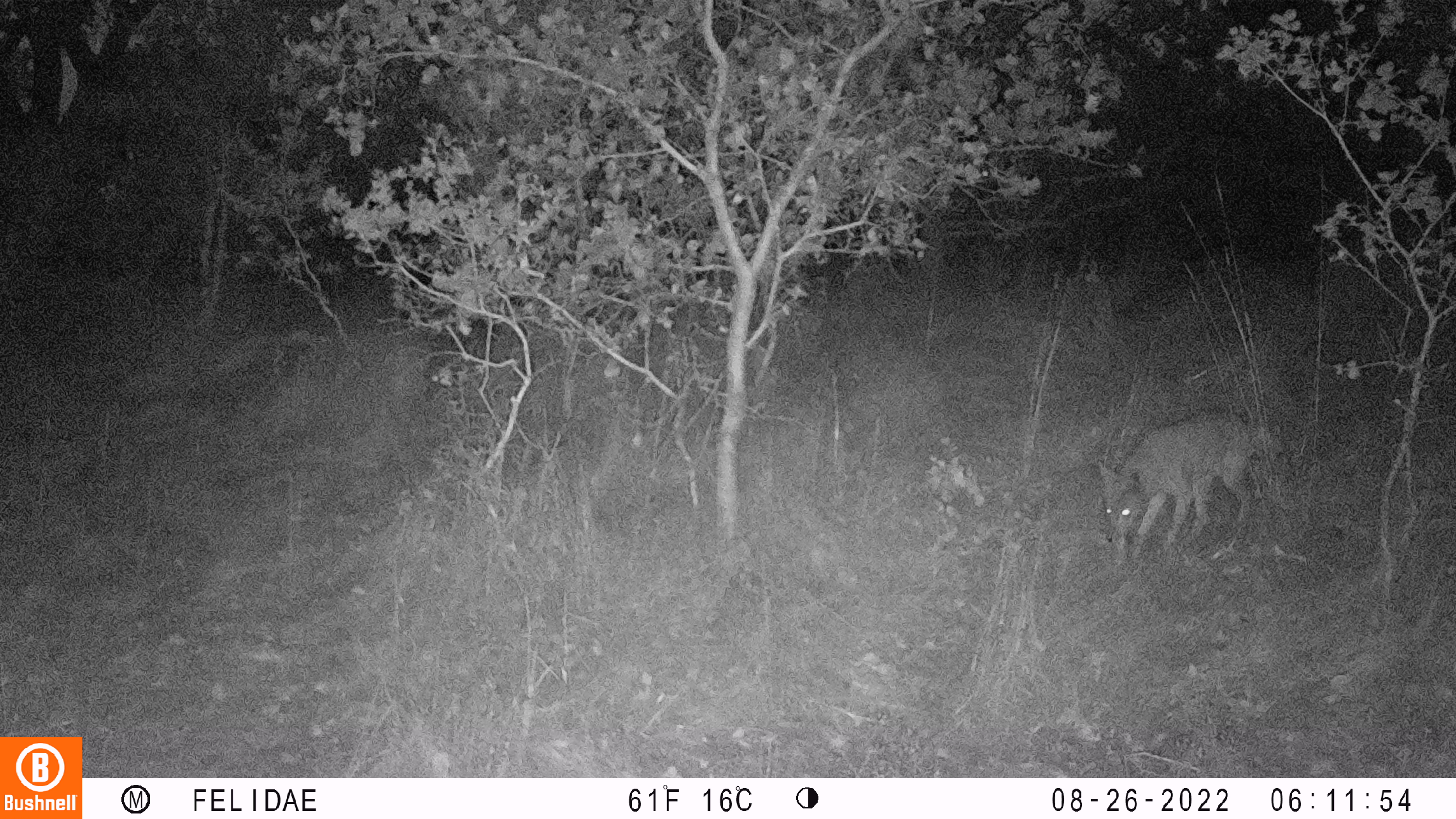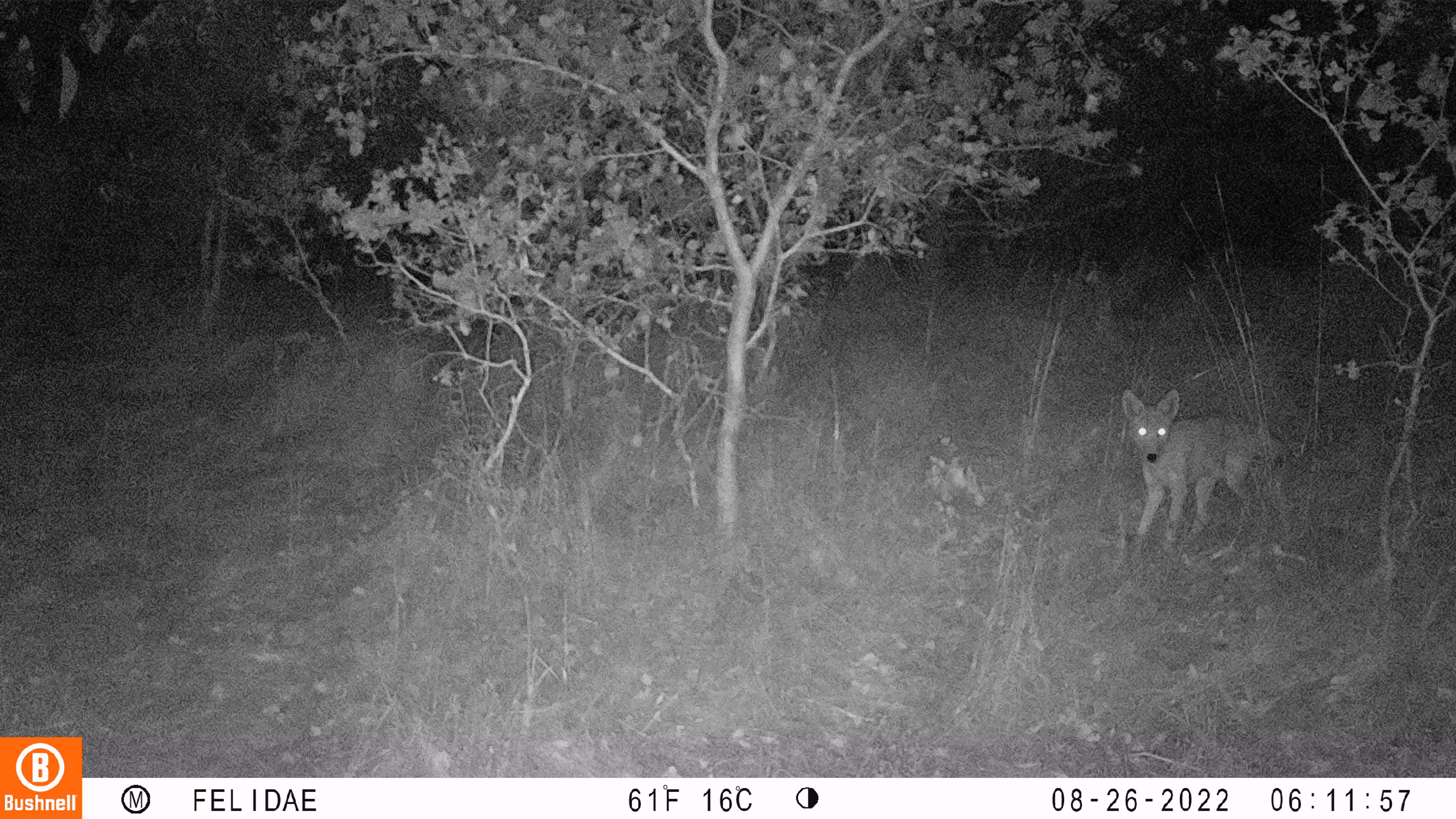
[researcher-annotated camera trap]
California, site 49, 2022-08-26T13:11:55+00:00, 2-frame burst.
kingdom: Animalia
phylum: Chordata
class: Mammalia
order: Carnivora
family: Canidae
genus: Canis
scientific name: Canis latrans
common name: coyote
Coyote (Canis latrans).